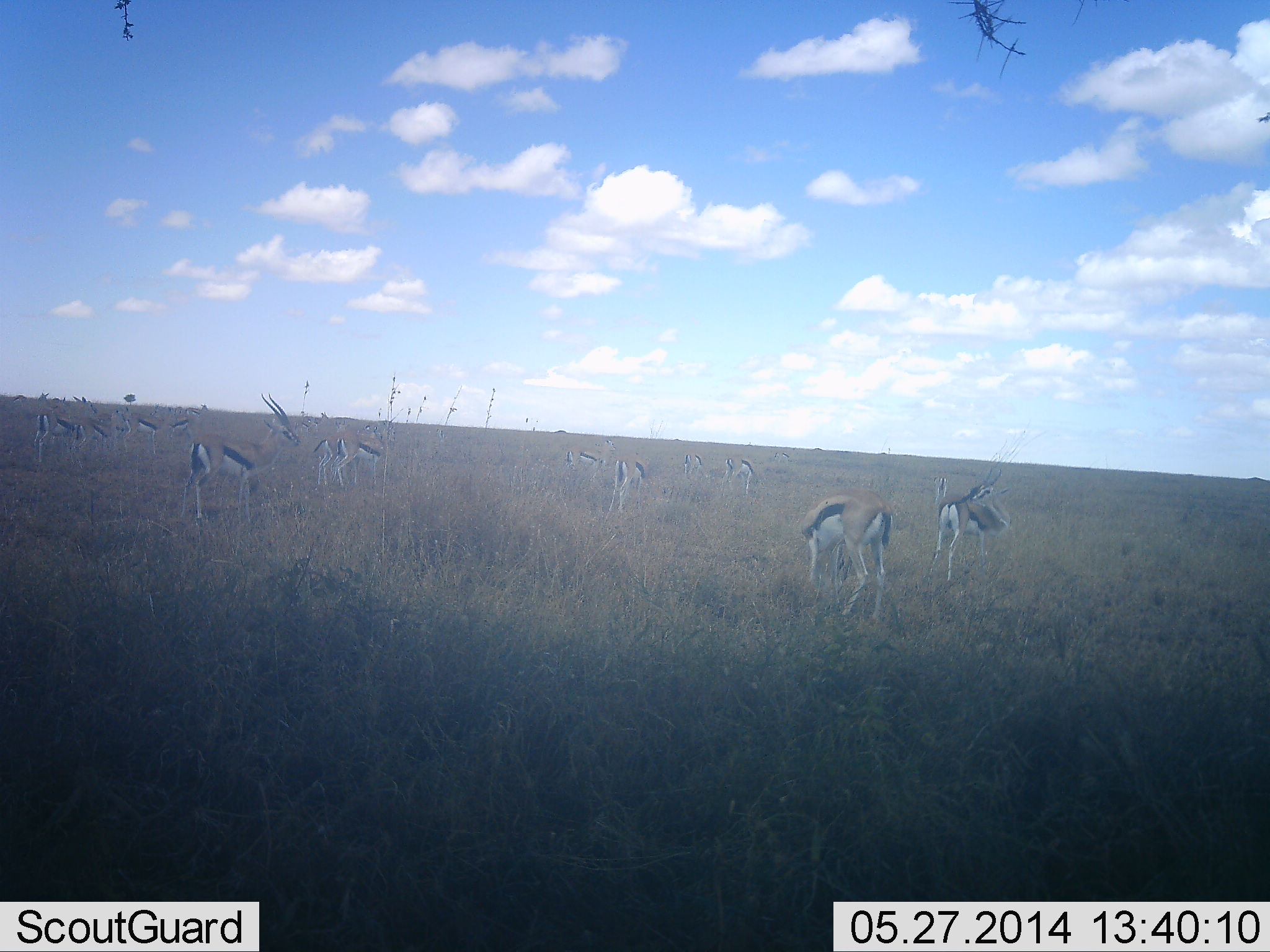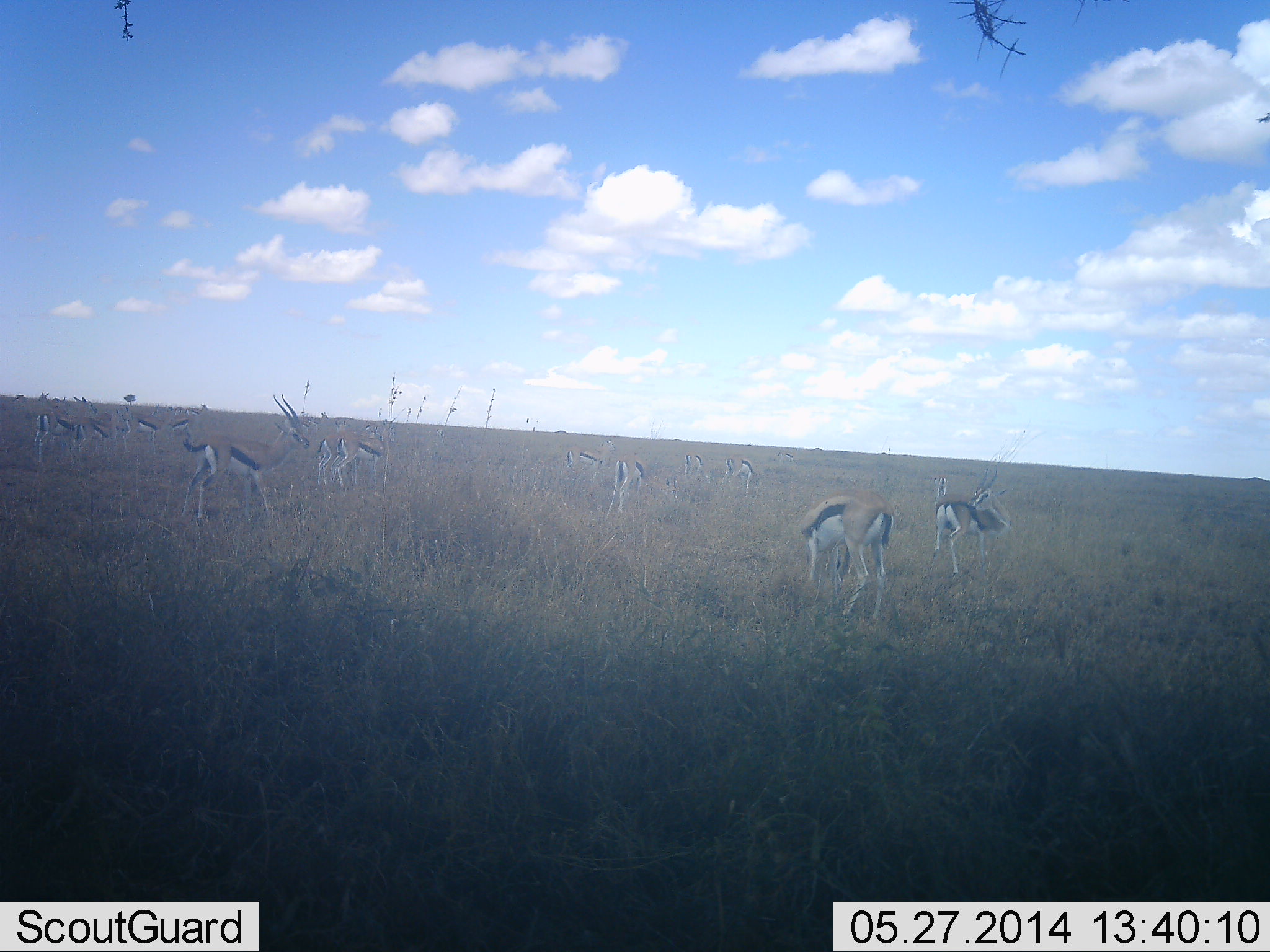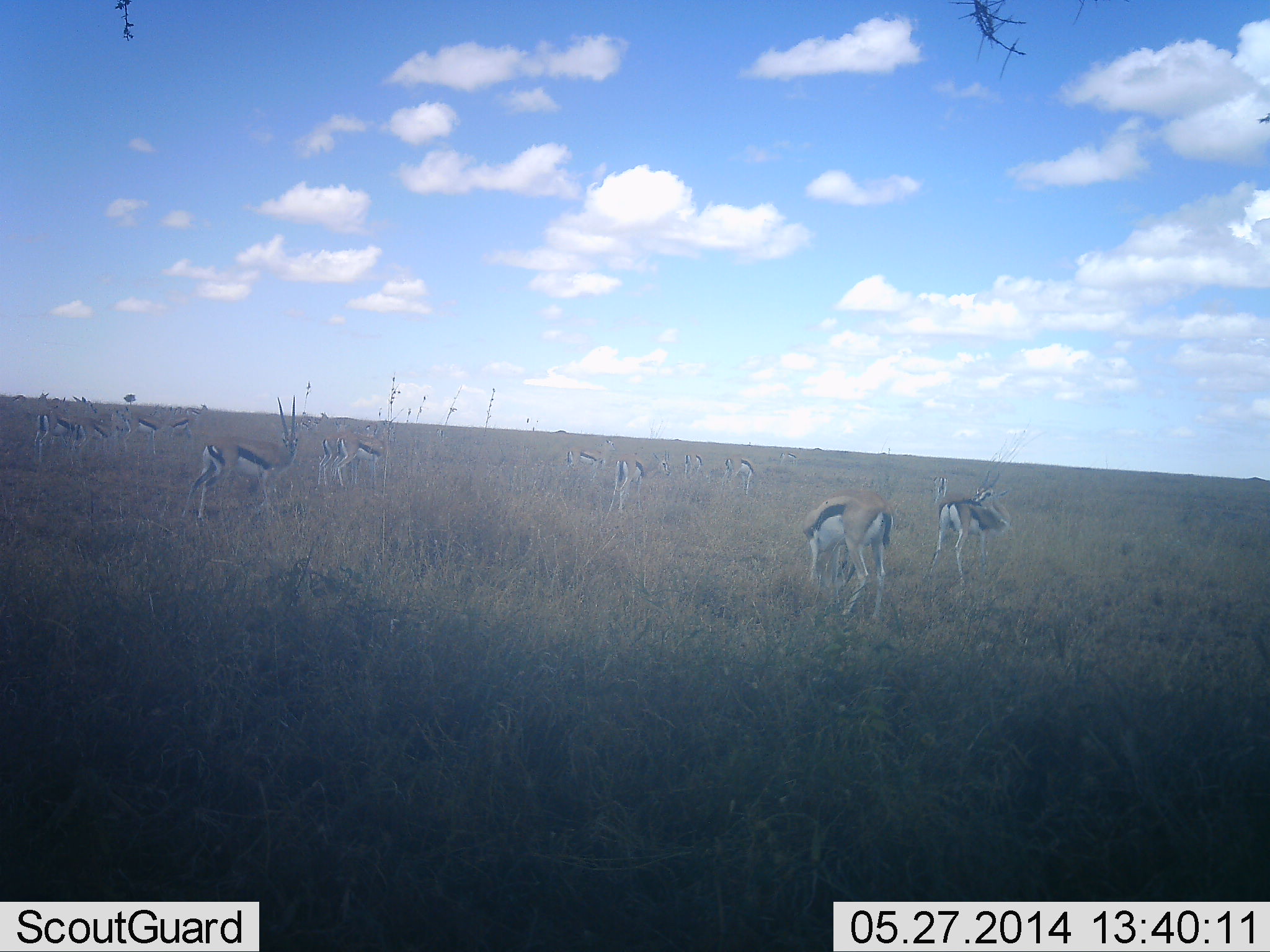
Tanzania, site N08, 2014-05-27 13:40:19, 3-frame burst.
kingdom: Animalia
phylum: Chordata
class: Mammalia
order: Artiodactyla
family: Bovidae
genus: Eudorcas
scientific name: Eudorcas thomsonii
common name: thomson's gazelle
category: gazellethomsons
Gazellethomsons (thomson's gazelle) (Eudorcas thomsonii), count 11-50. Behavior (volunteer vote fractions): standing 90%, resting 0%, moving 30%, interacting 0%. Young present (vote fraction): 0%. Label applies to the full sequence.